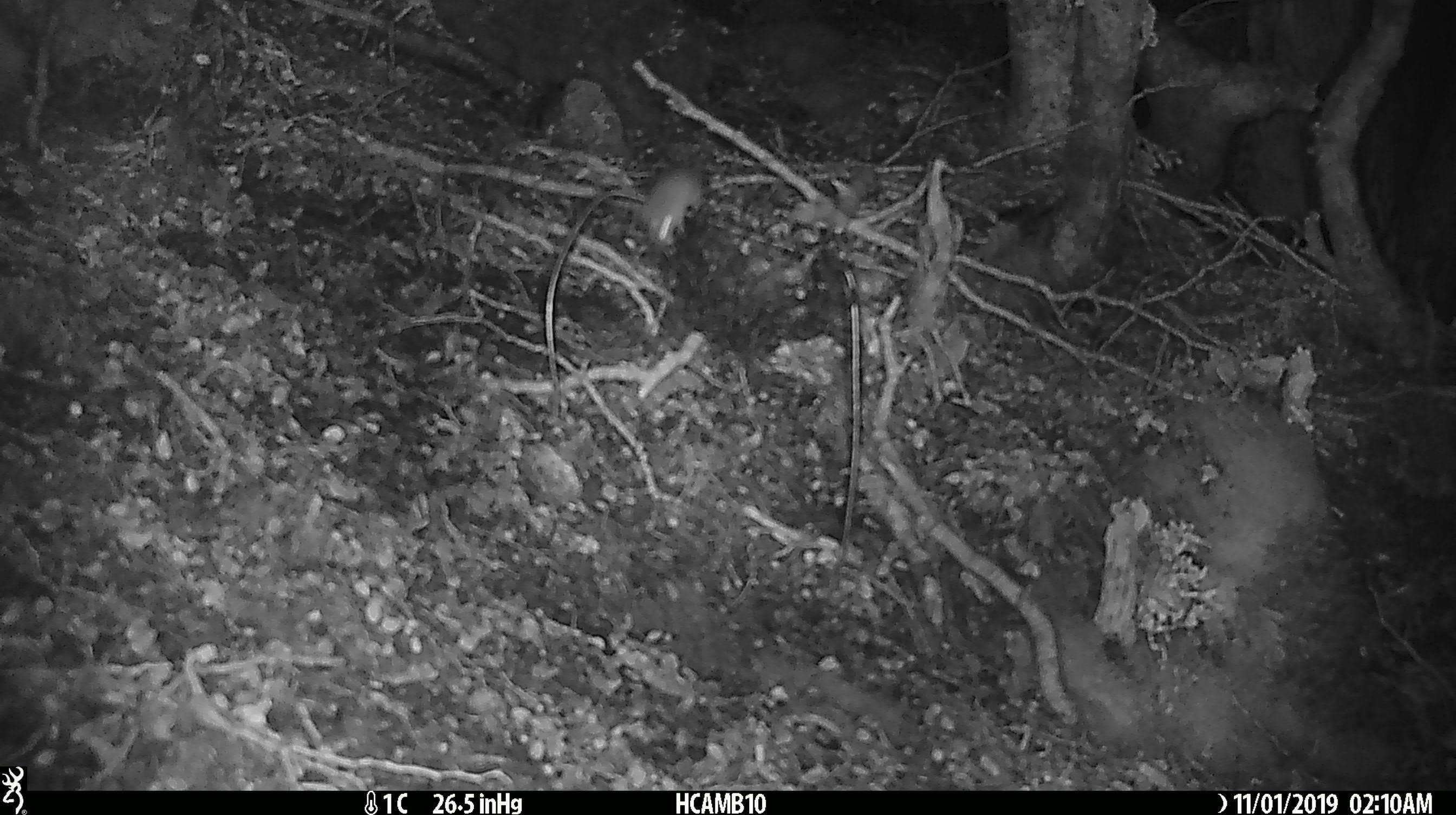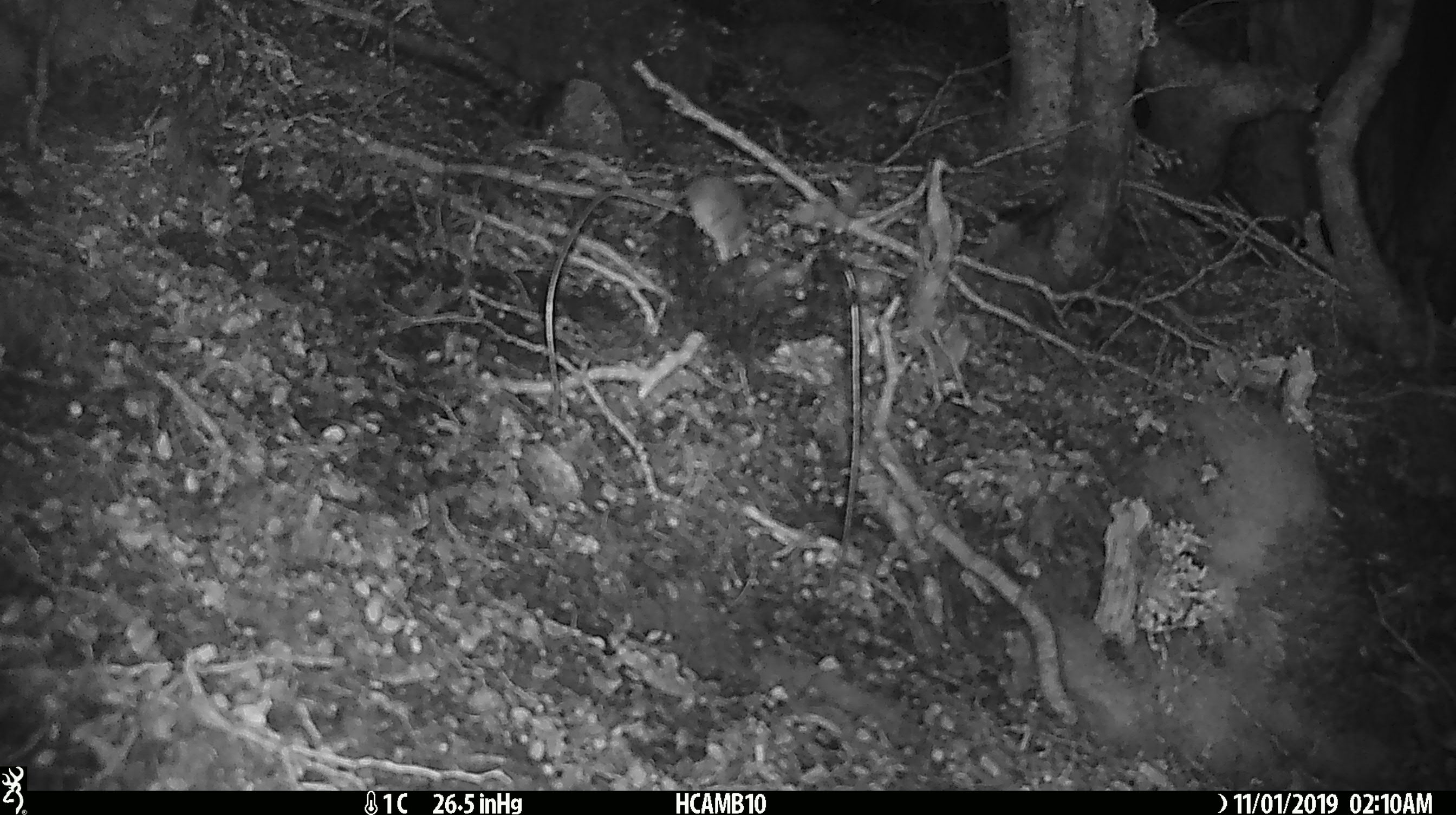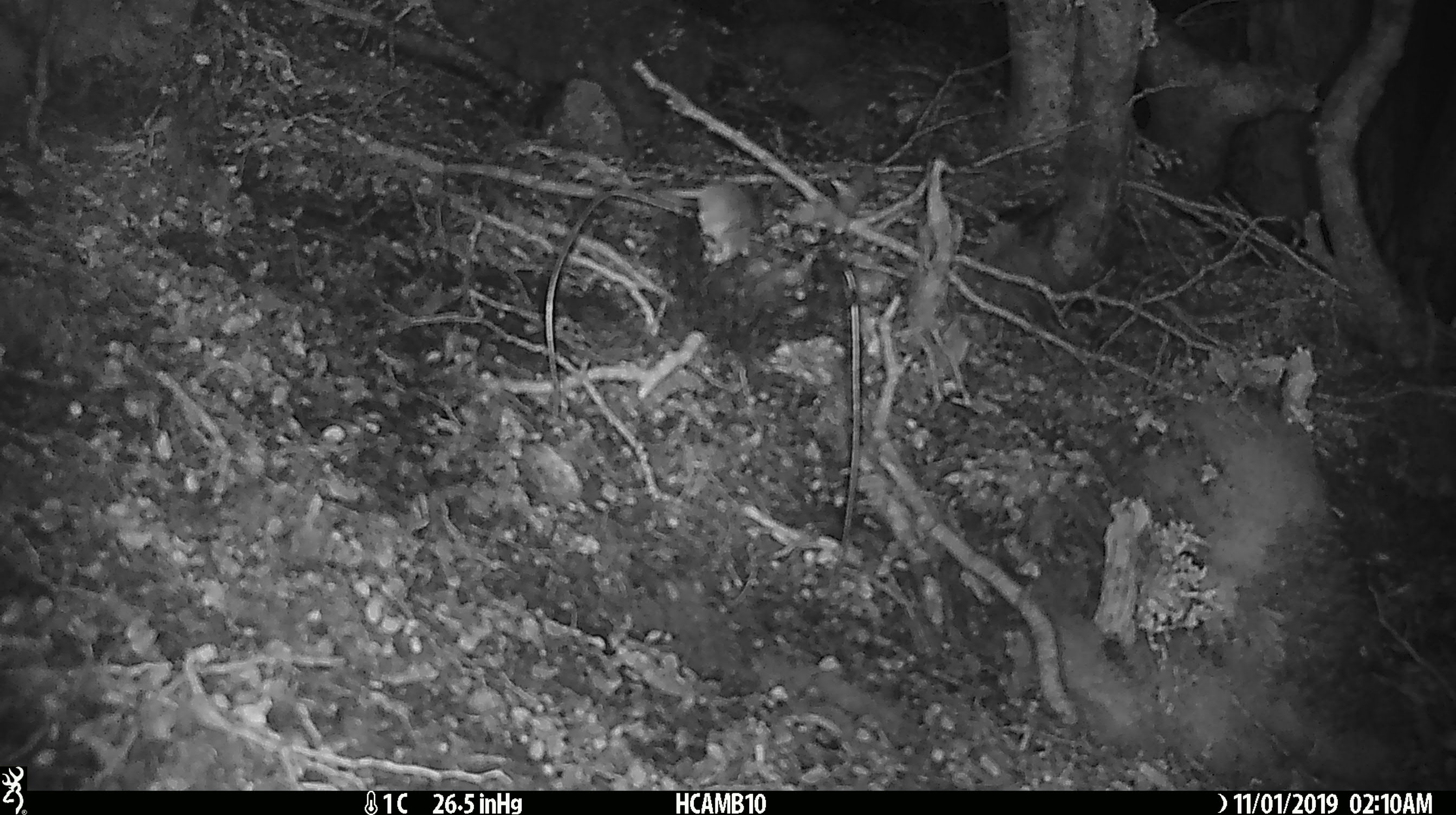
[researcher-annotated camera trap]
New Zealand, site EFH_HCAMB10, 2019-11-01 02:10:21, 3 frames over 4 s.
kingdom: Animalia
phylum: Chordata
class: Mammalia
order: Rodentia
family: Muridae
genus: Mus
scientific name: Mus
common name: mouse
Mouse (Mus).